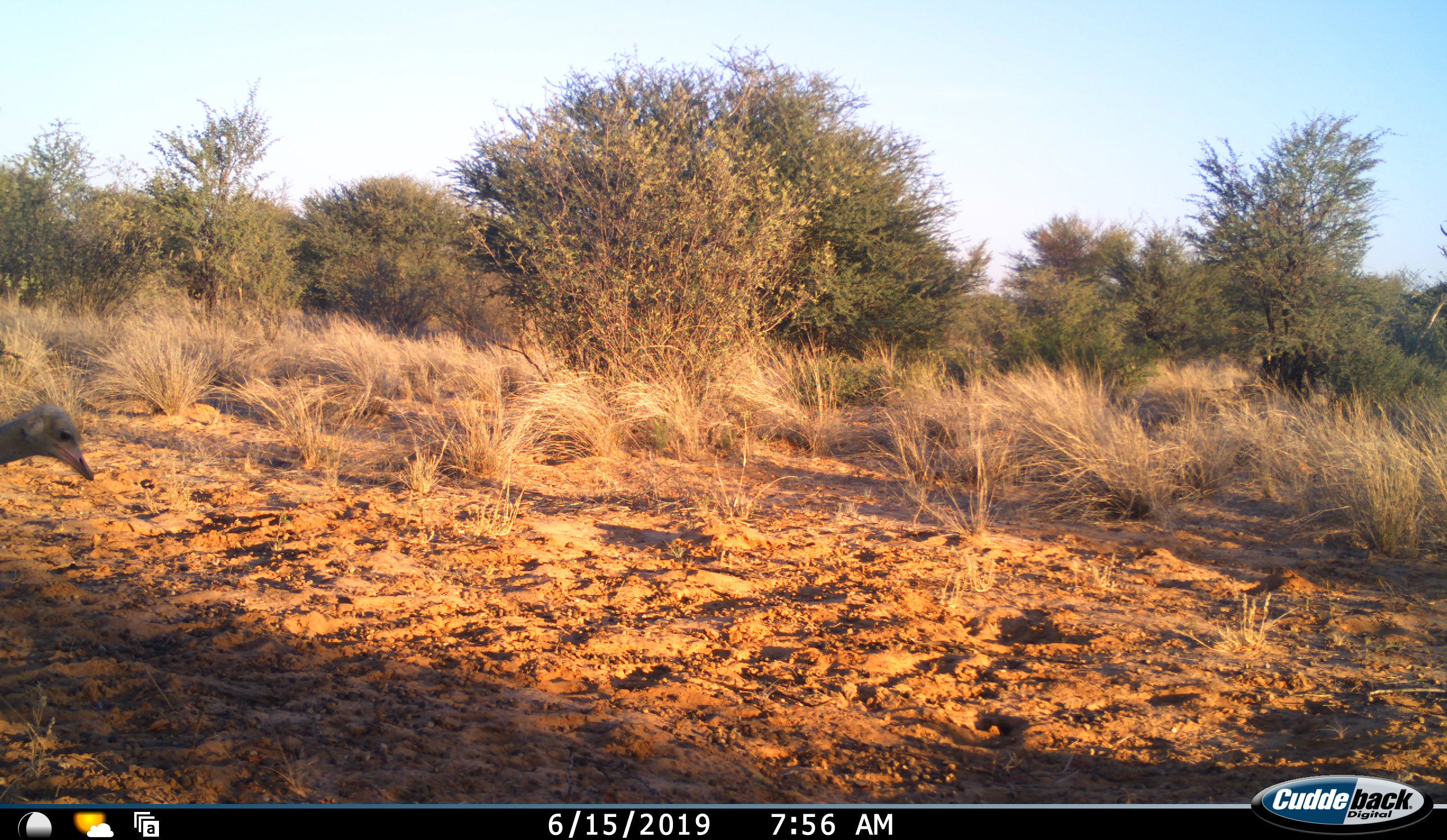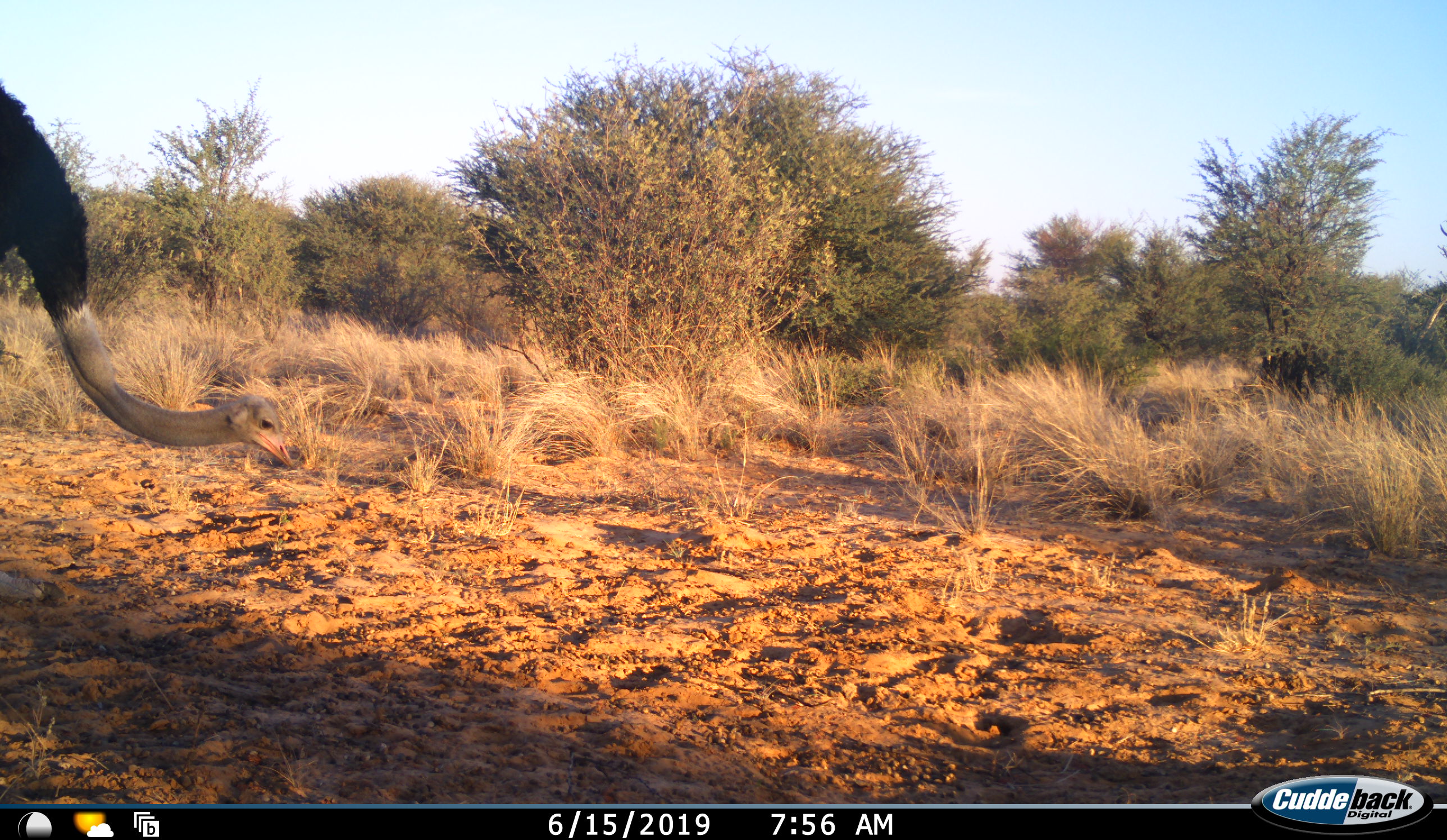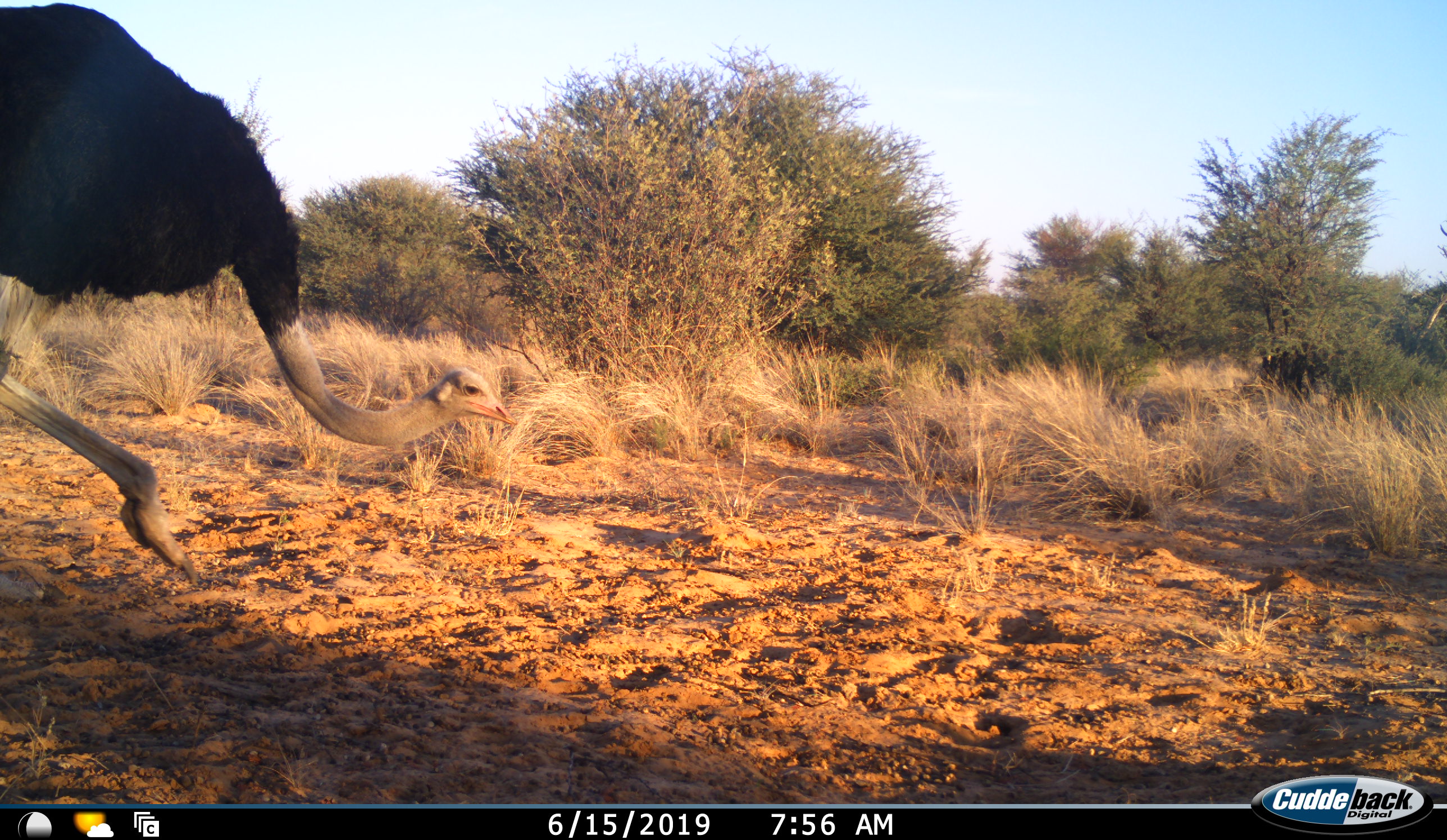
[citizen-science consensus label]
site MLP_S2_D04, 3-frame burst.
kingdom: Animalia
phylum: Chordata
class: Aves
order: Struthioniformes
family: Struthionidae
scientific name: Struthionidae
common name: ostrich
Ostrich (Struthionidae), count 1. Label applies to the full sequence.